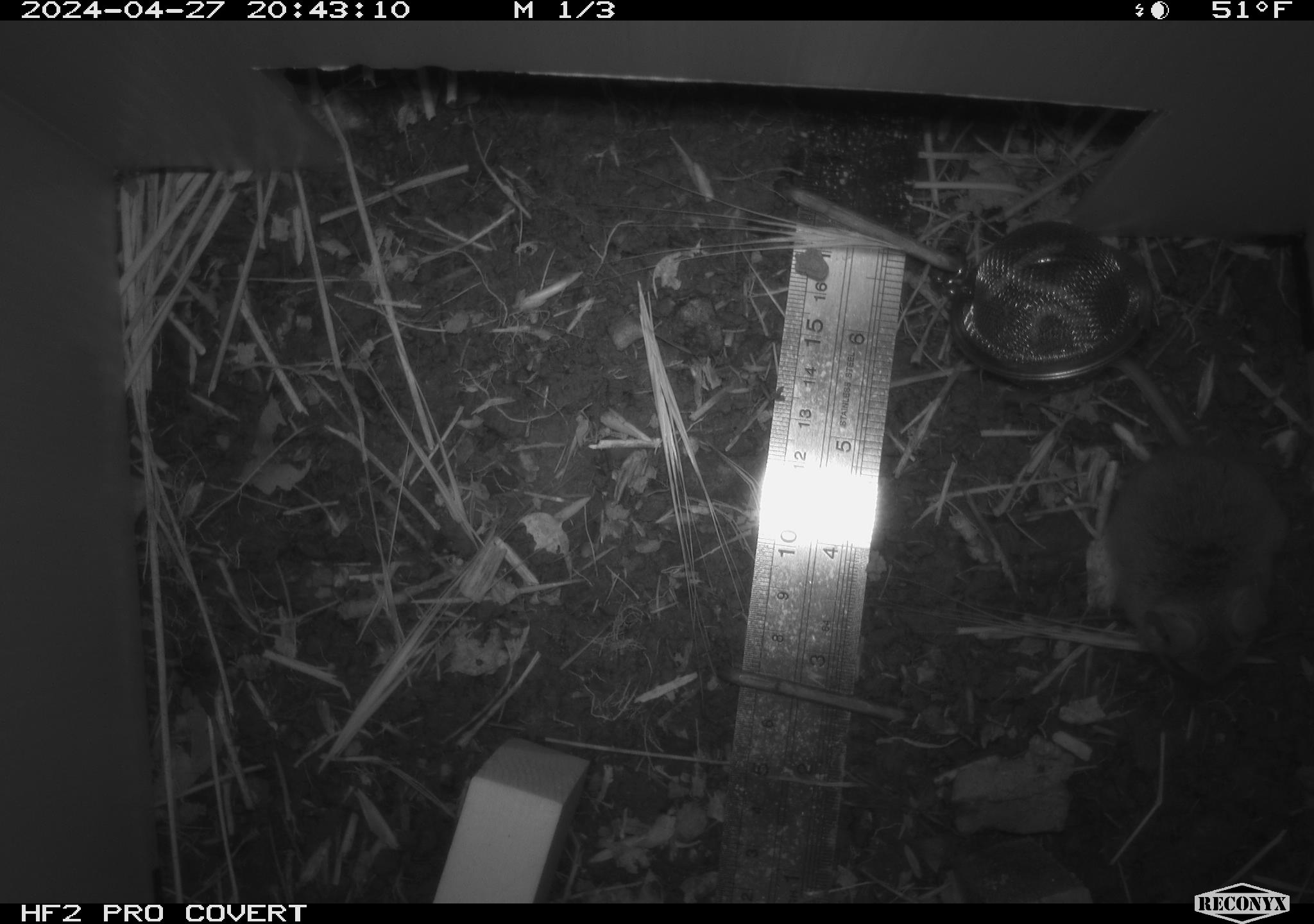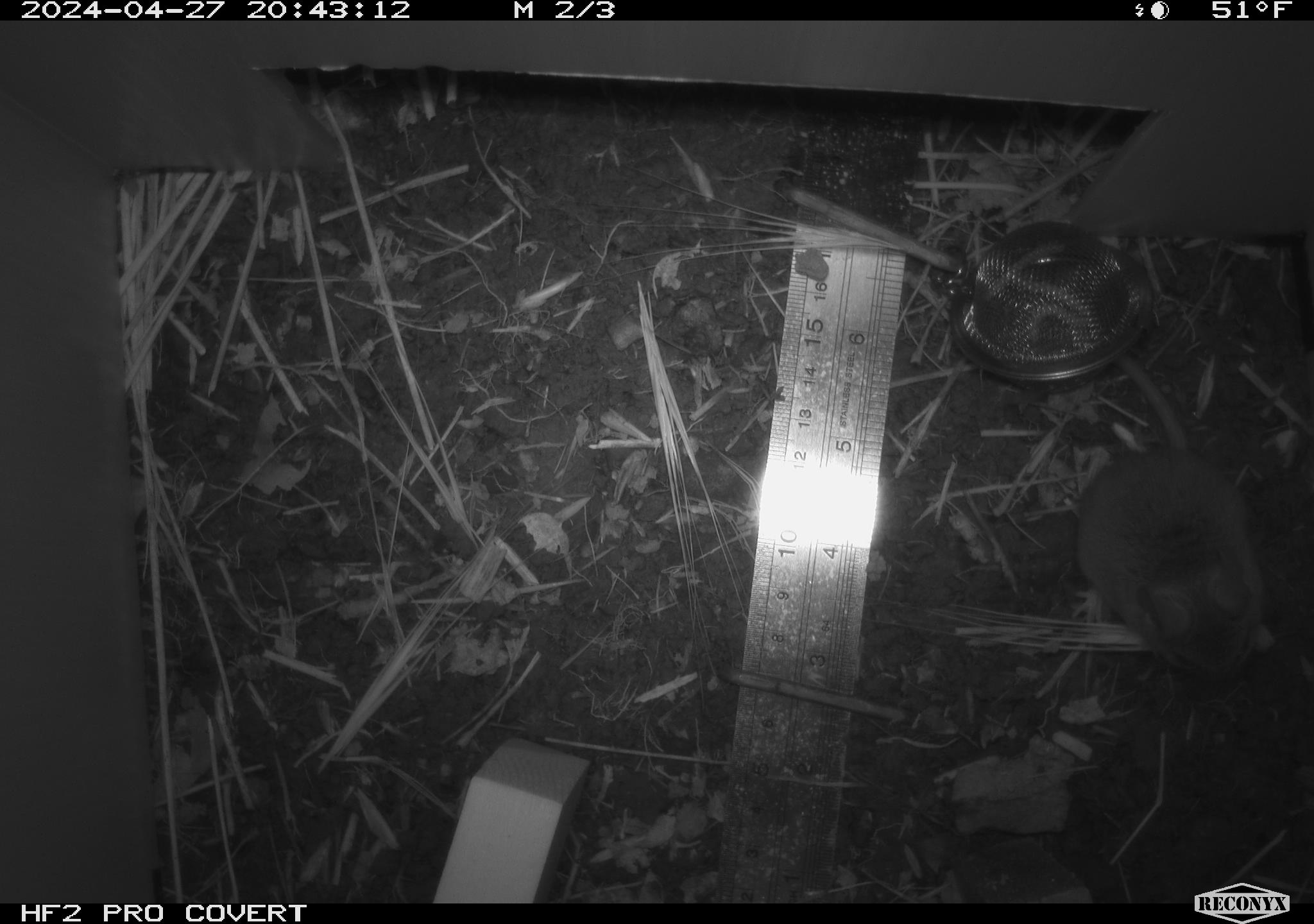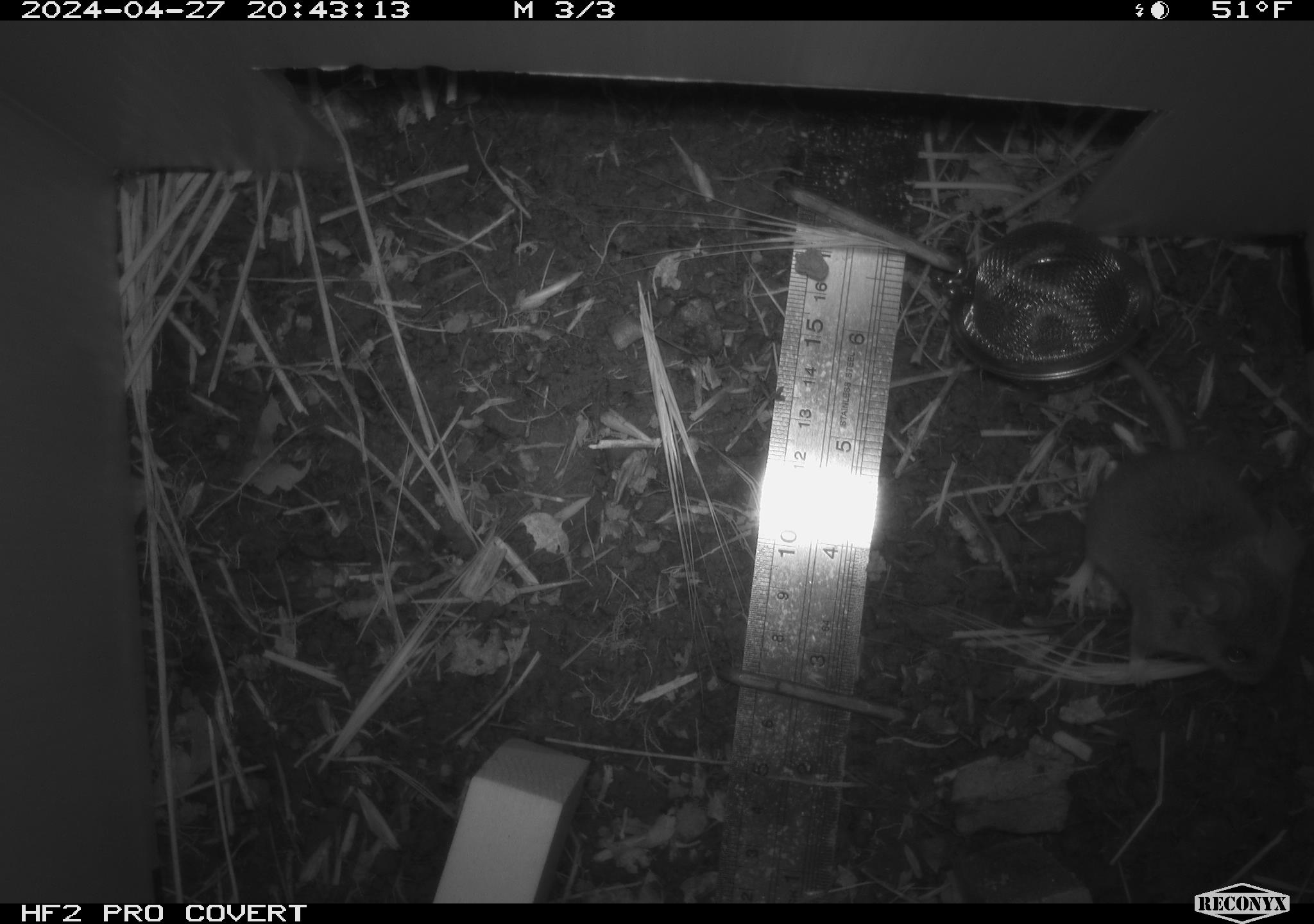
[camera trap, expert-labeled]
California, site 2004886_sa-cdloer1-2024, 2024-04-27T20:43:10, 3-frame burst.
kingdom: Animalia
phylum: Chordata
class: Mammalia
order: Rodentia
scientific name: Rodentia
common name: mouse species